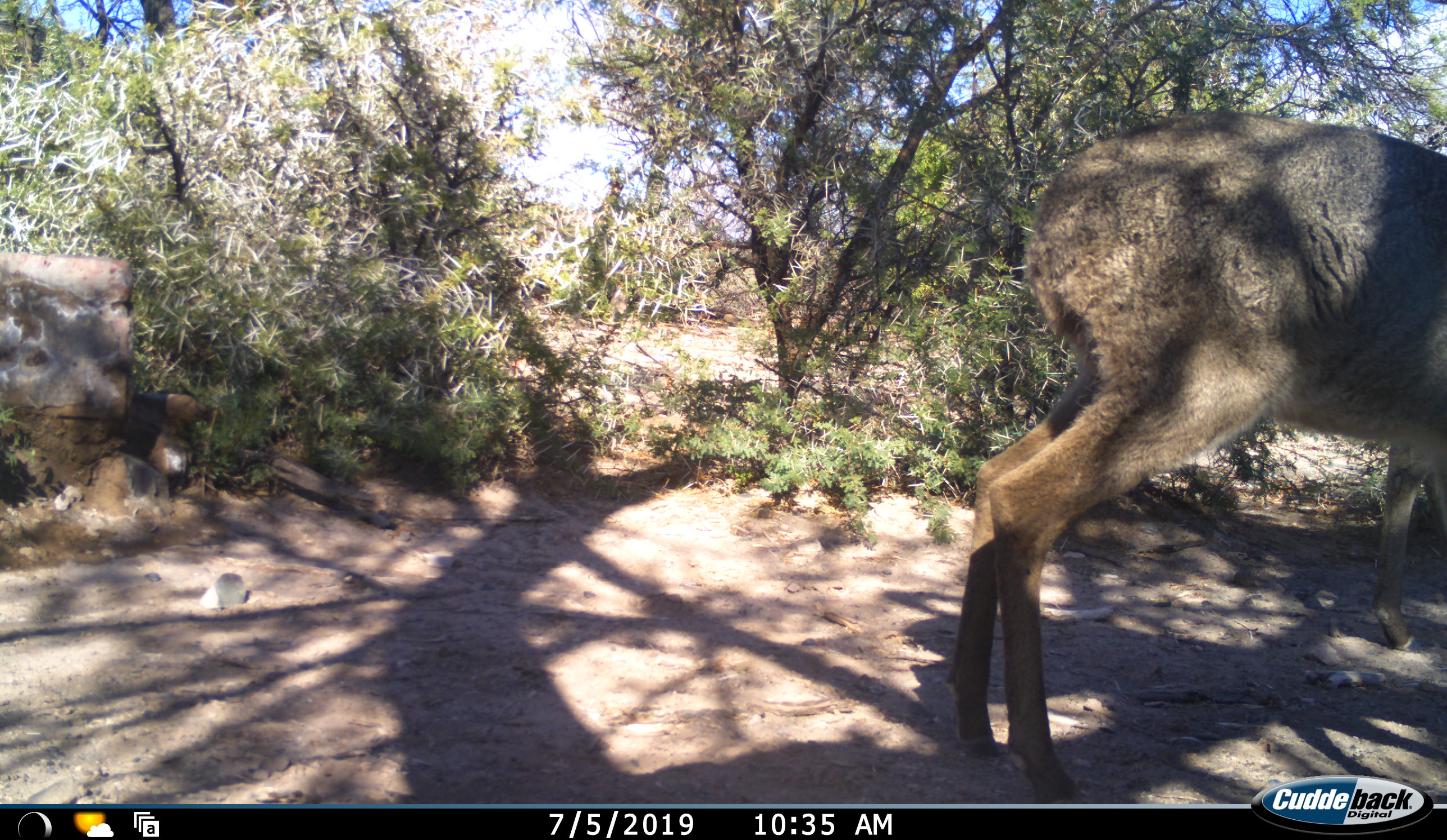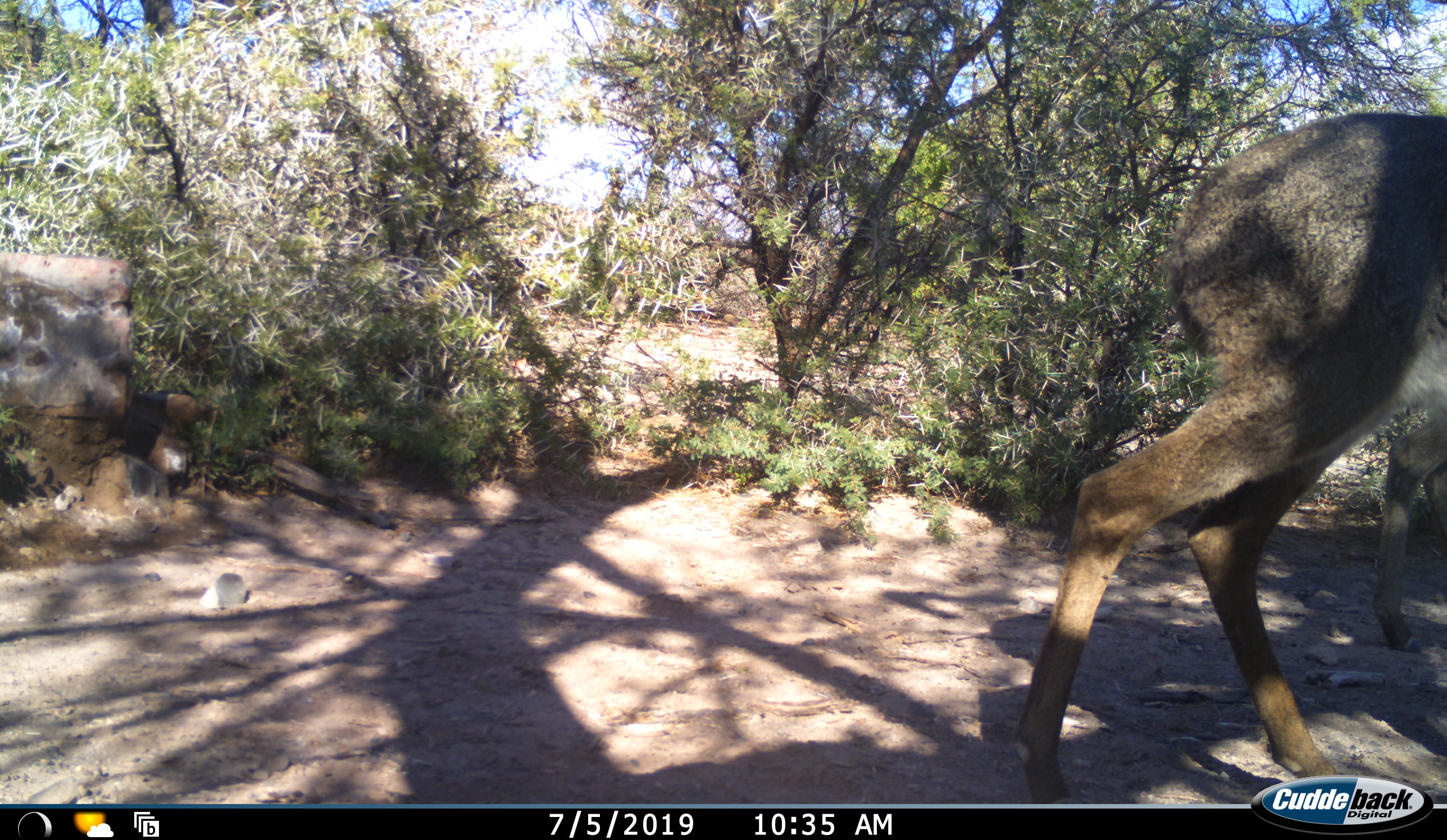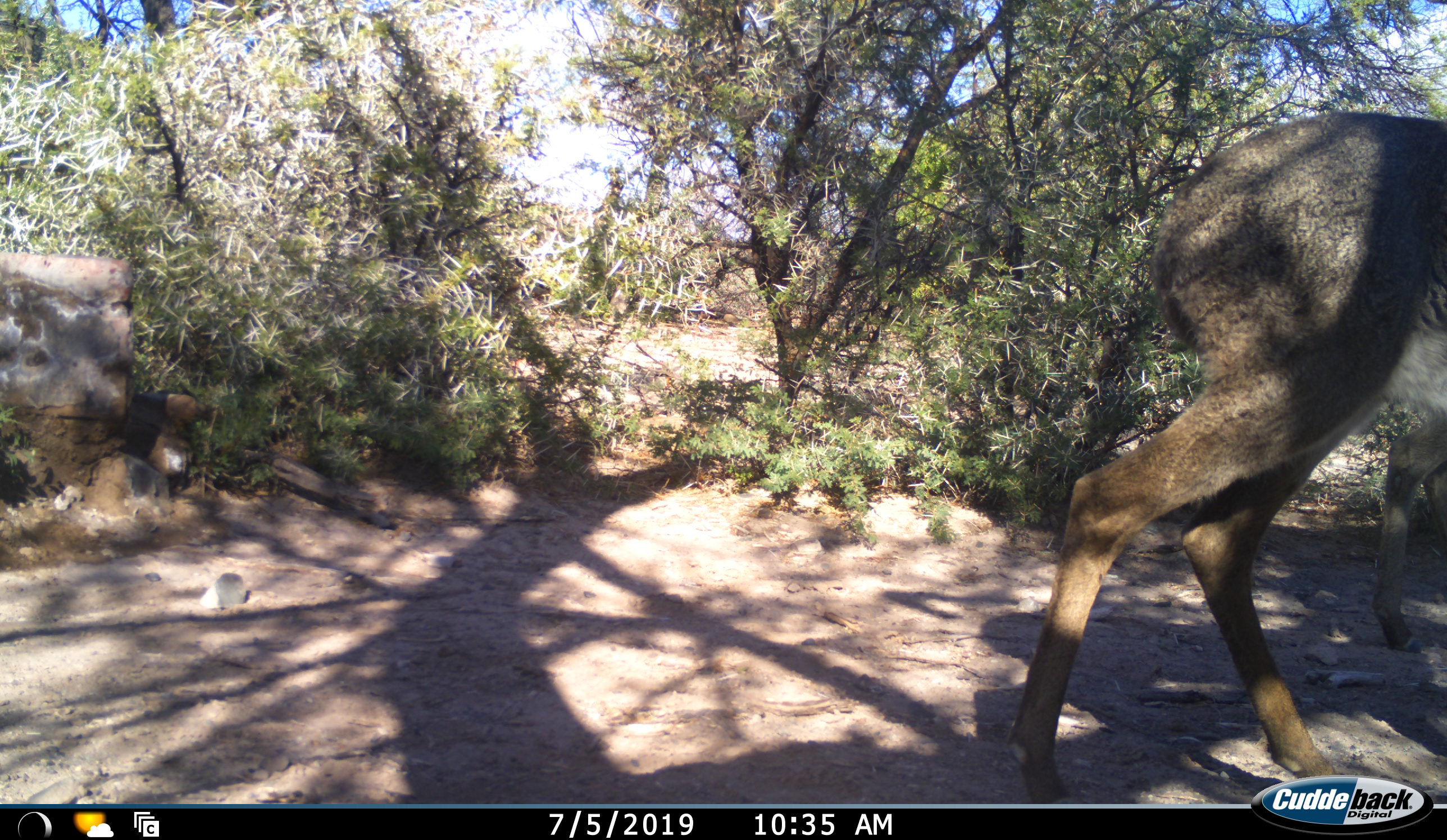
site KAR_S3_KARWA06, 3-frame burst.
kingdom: Animalia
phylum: Chordata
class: Mammalia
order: Artiodactyla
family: Bovidae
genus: Pelea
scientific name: Pelea capreolus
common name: grey rhebok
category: rhebokgrey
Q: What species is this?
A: Rhebokgrey (grey rhebok) (Pelea capreolus).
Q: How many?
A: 1.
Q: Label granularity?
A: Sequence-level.